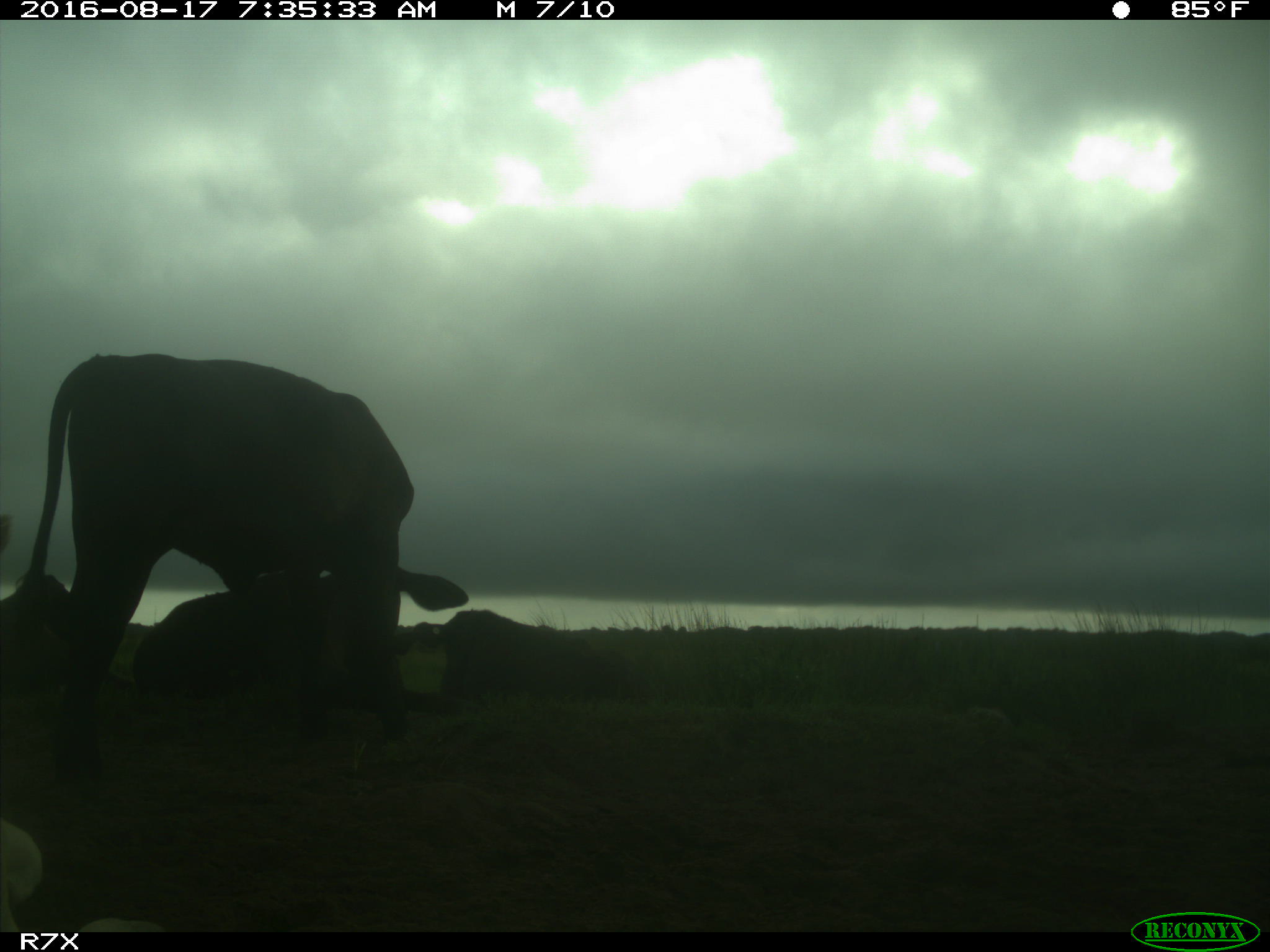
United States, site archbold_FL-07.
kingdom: Animalia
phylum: Chordata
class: Mammalia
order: Artiodactyla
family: Bovidae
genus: Bos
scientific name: Bos taurus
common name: domestic cow